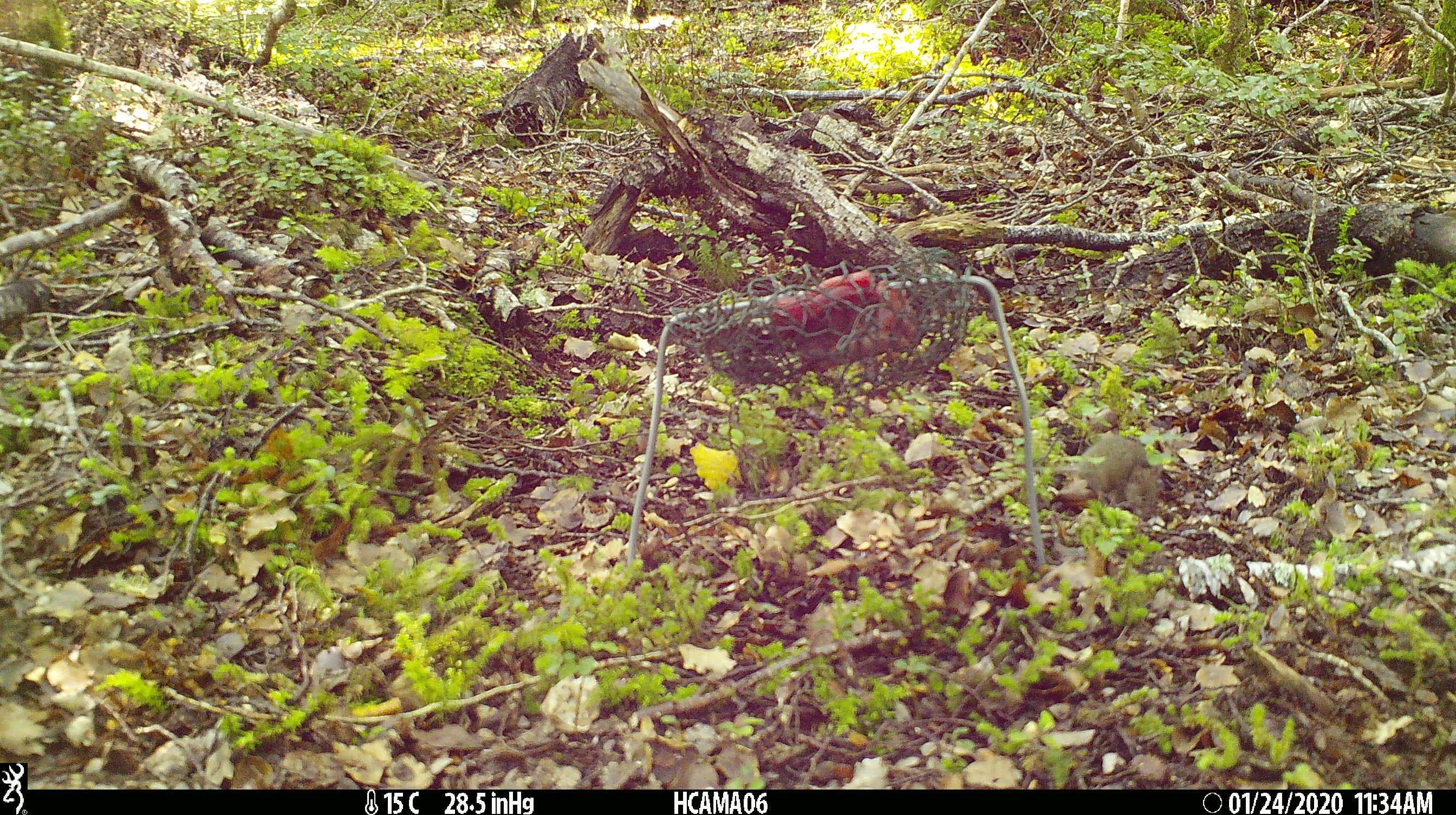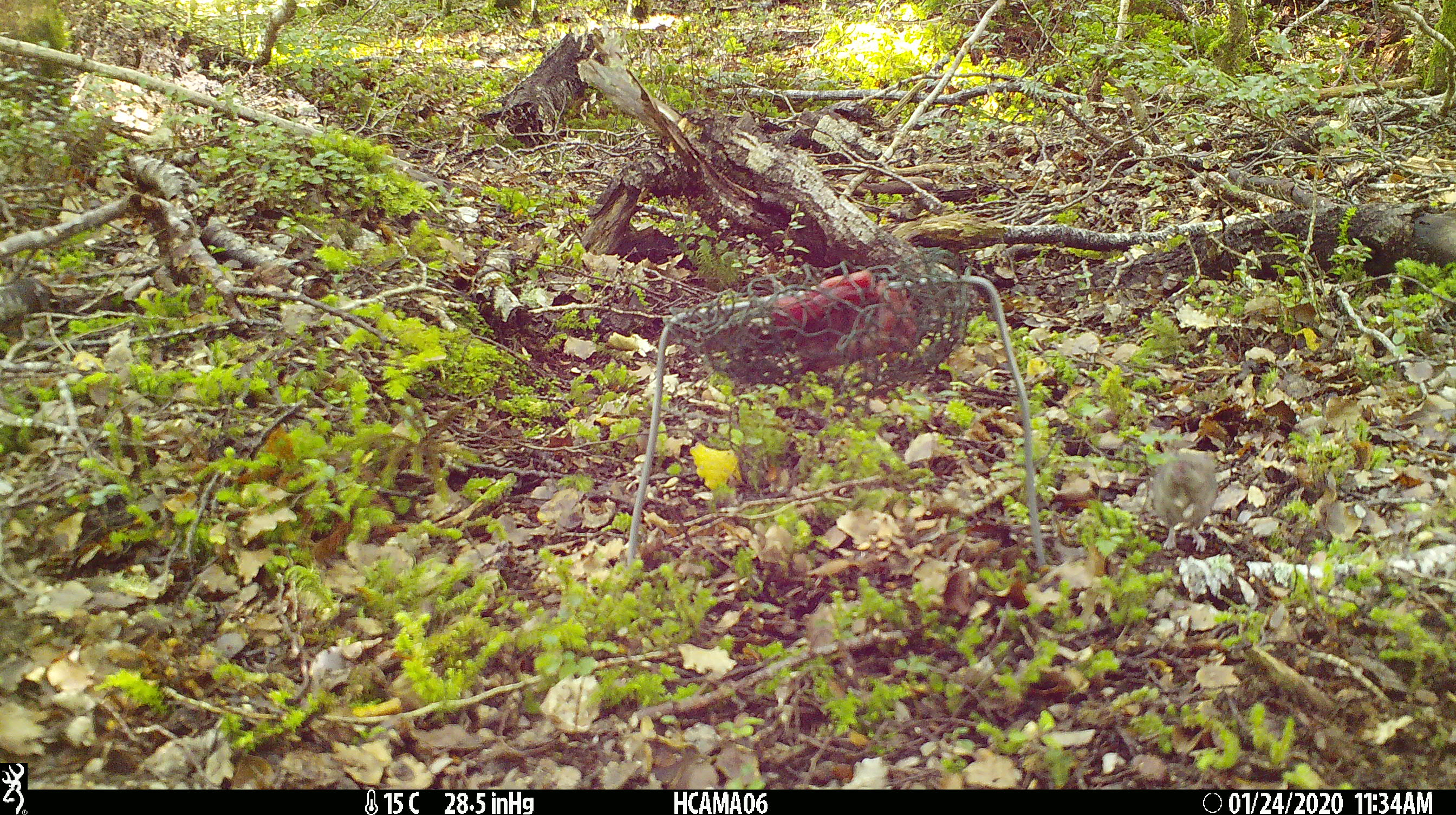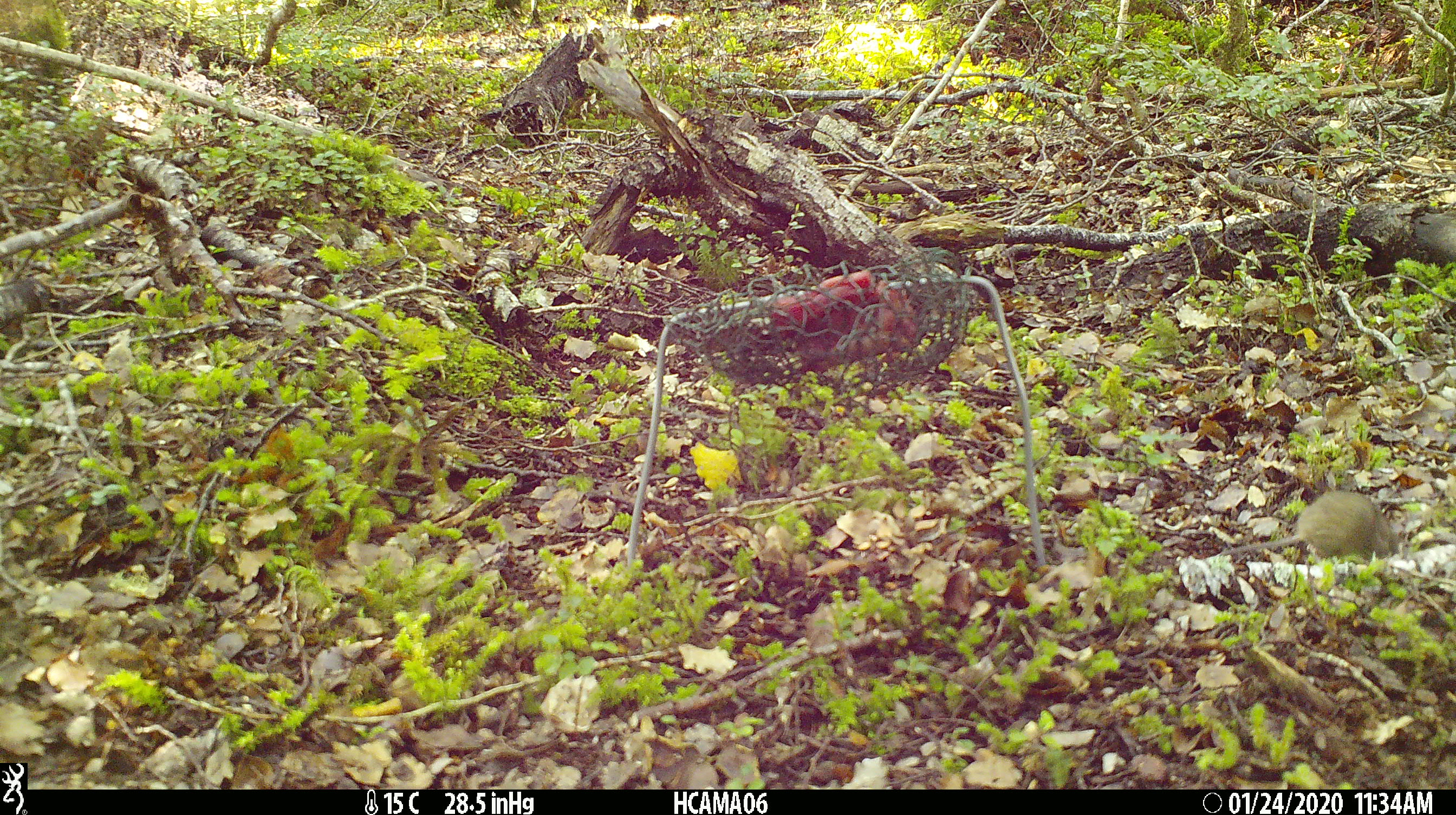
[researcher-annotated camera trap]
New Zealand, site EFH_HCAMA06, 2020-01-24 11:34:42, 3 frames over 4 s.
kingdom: Animalia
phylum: Chordata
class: Mammalia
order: Rodentia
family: Muridae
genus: Mus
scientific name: Mus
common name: mouse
Mouse (Mus).